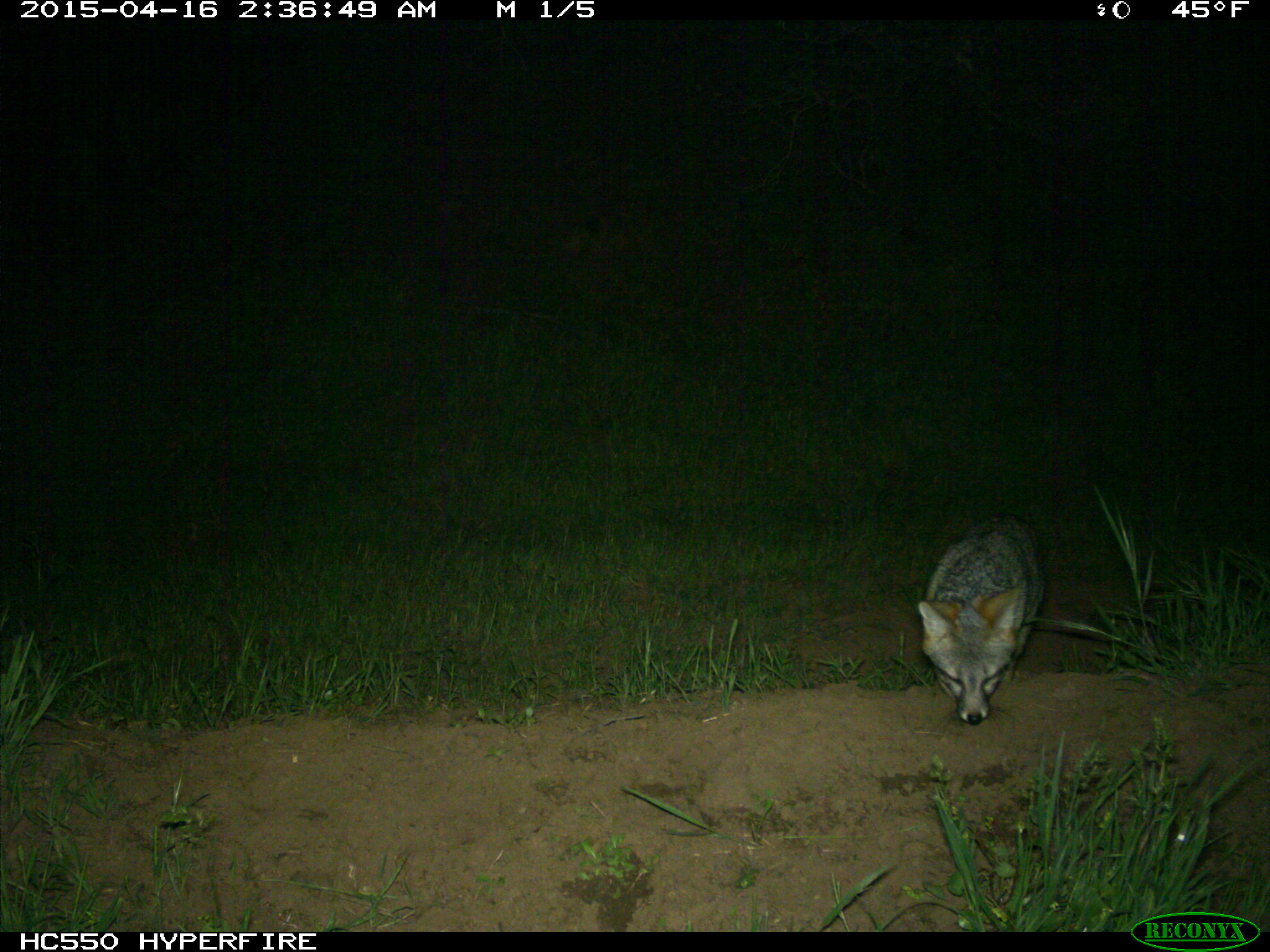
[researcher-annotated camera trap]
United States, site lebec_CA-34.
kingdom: Animalia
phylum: Chordata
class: Mammalia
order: Carnivora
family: Canidae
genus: Urocyon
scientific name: Urocyon cinereoargenteus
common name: gray fox